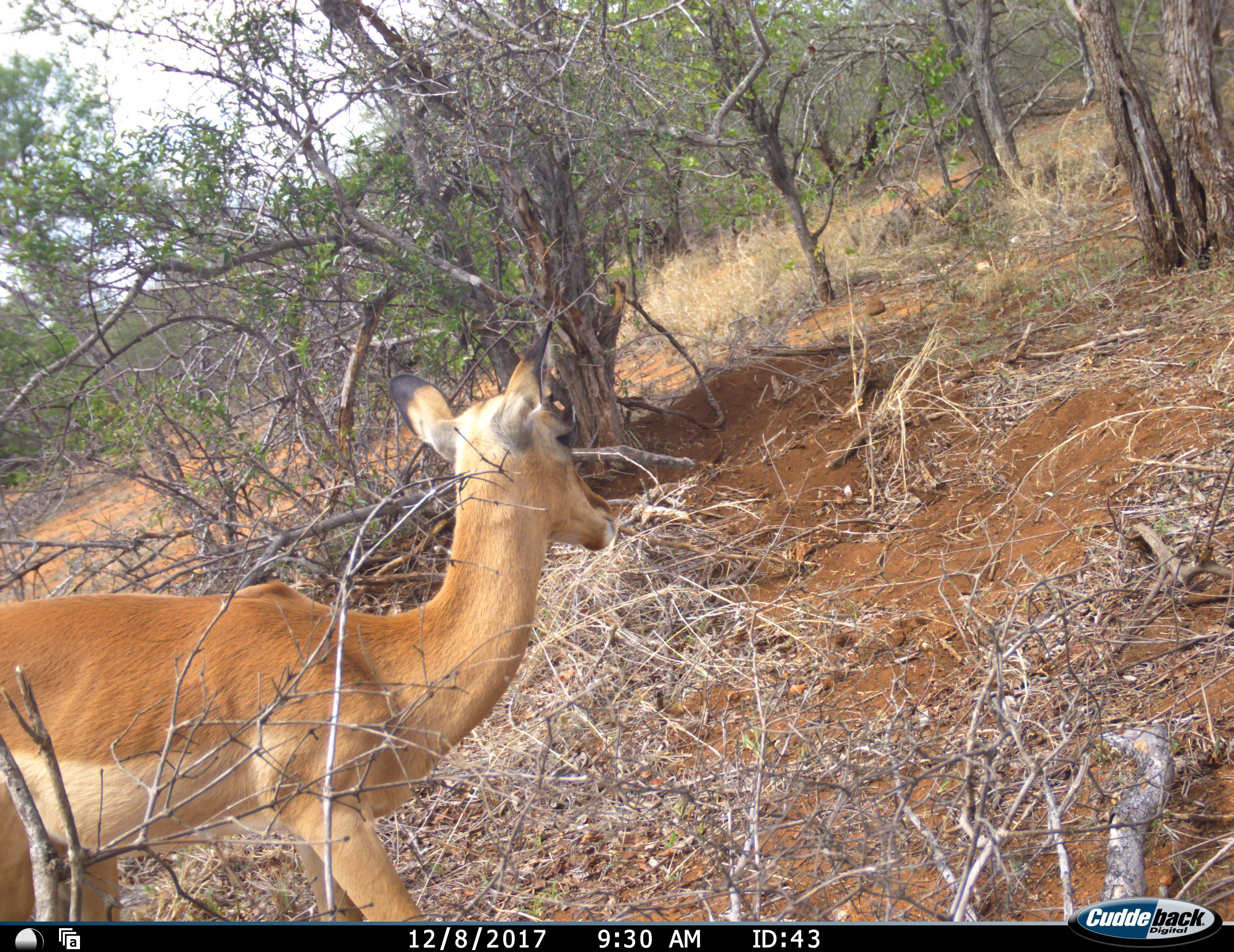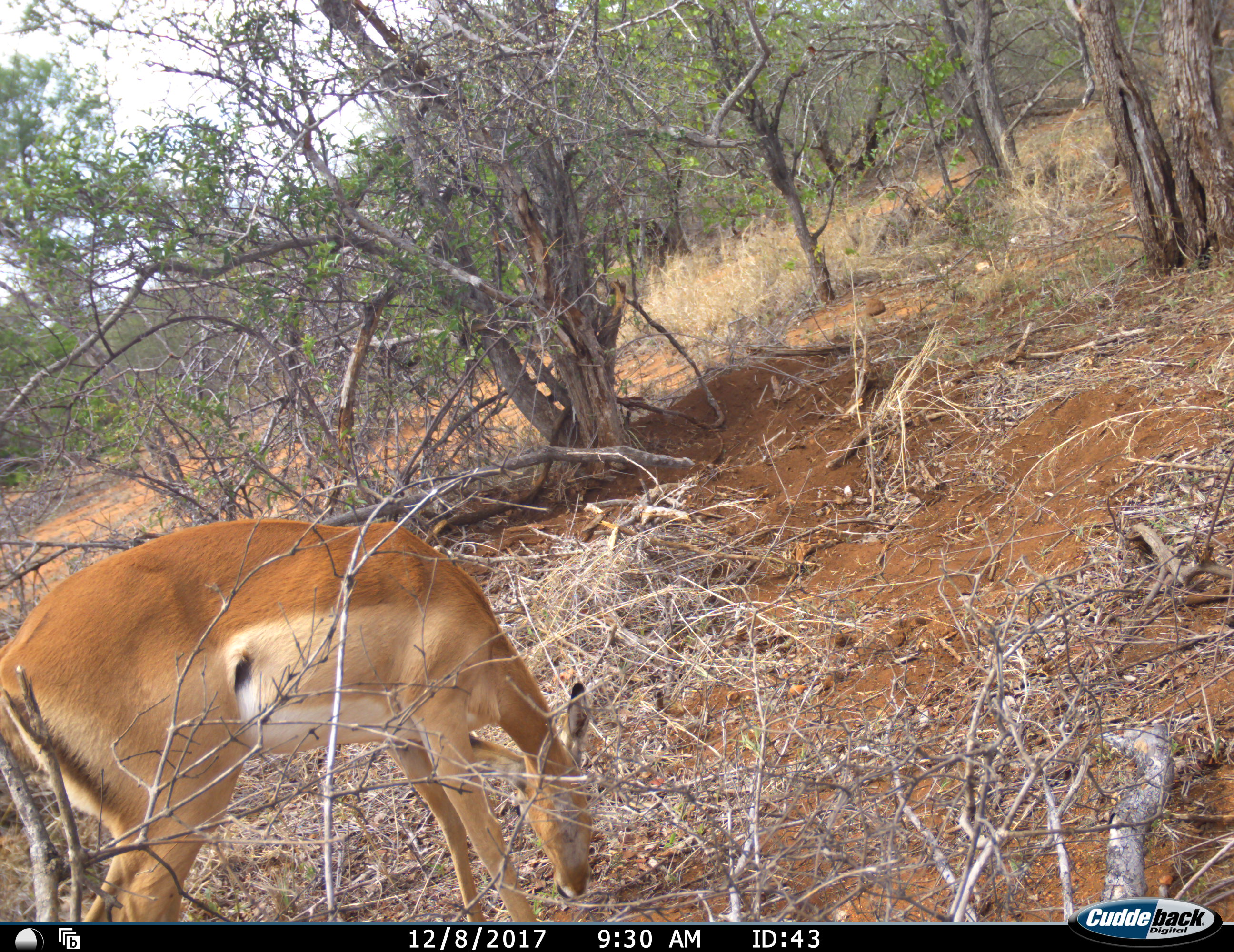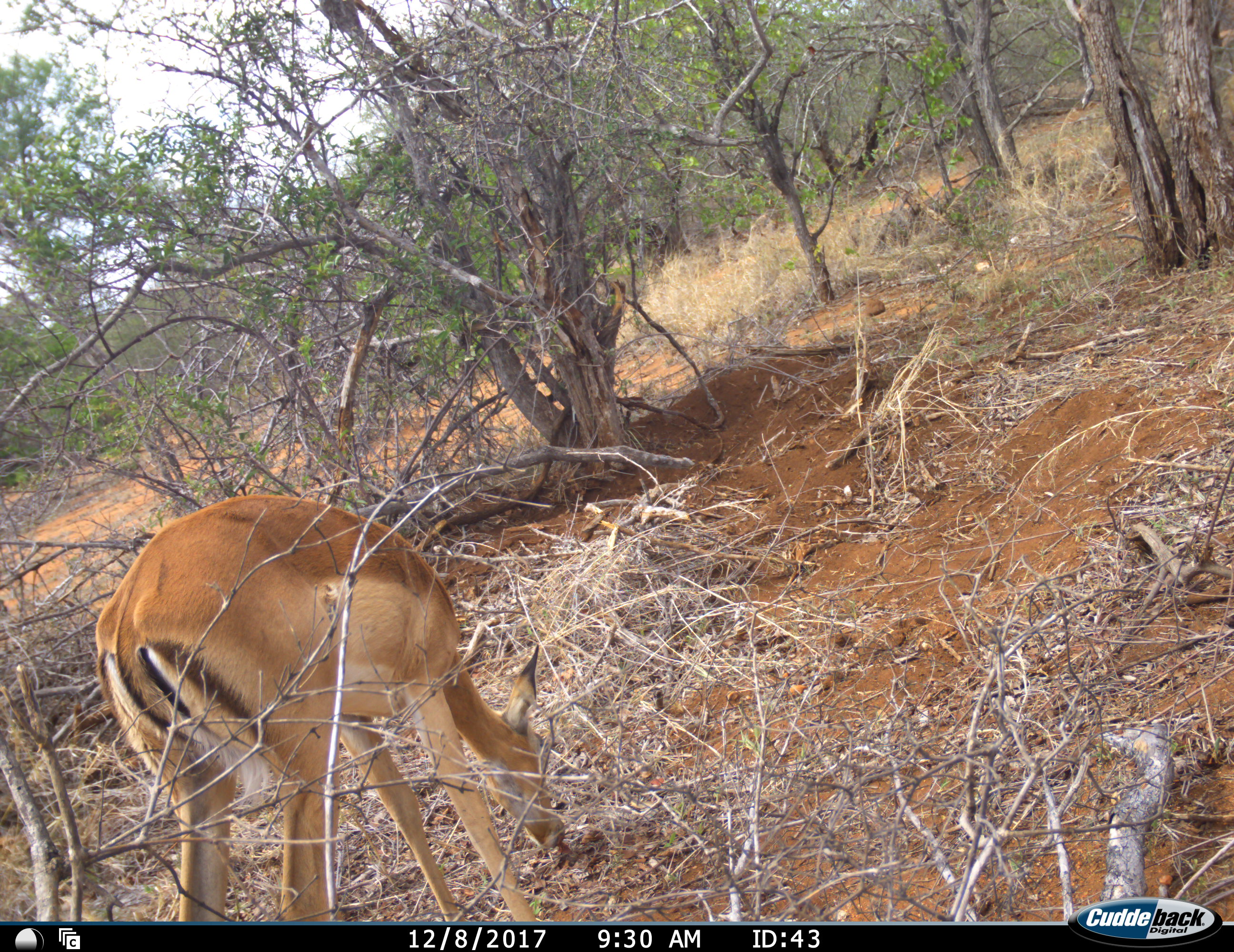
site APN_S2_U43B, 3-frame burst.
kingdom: Animalia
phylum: Chordata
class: Mammalia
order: Artiodactyla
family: Bovidae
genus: Aepyceros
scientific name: Aepyceros melampus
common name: impala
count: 1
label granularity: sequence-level